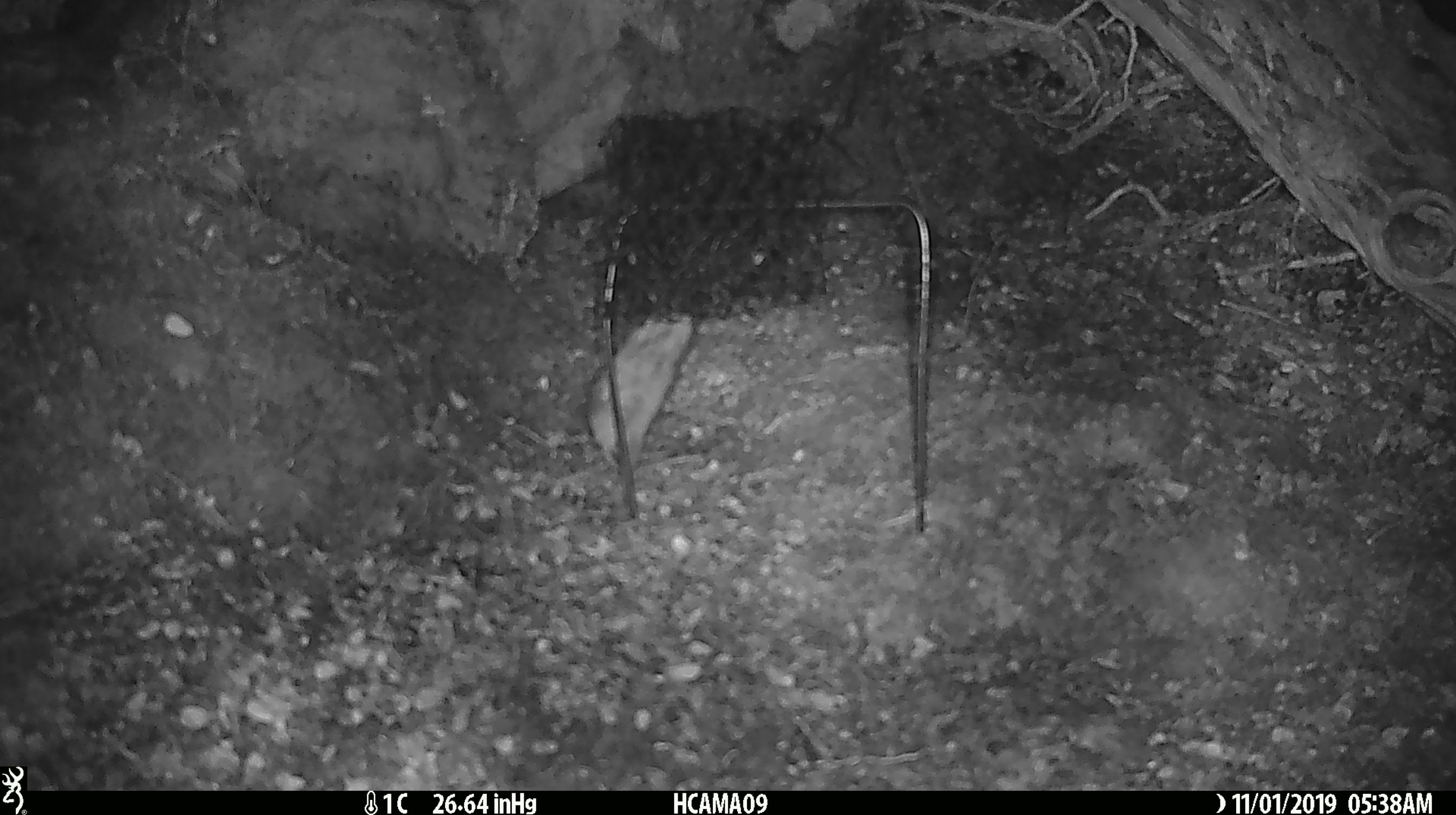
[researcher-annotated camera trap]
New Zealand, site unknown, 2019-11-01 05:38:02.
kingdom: Animalia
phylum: Chordata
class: Mammalia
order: Rodentia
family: Muridae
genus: Mus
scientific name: Mus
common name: mouse